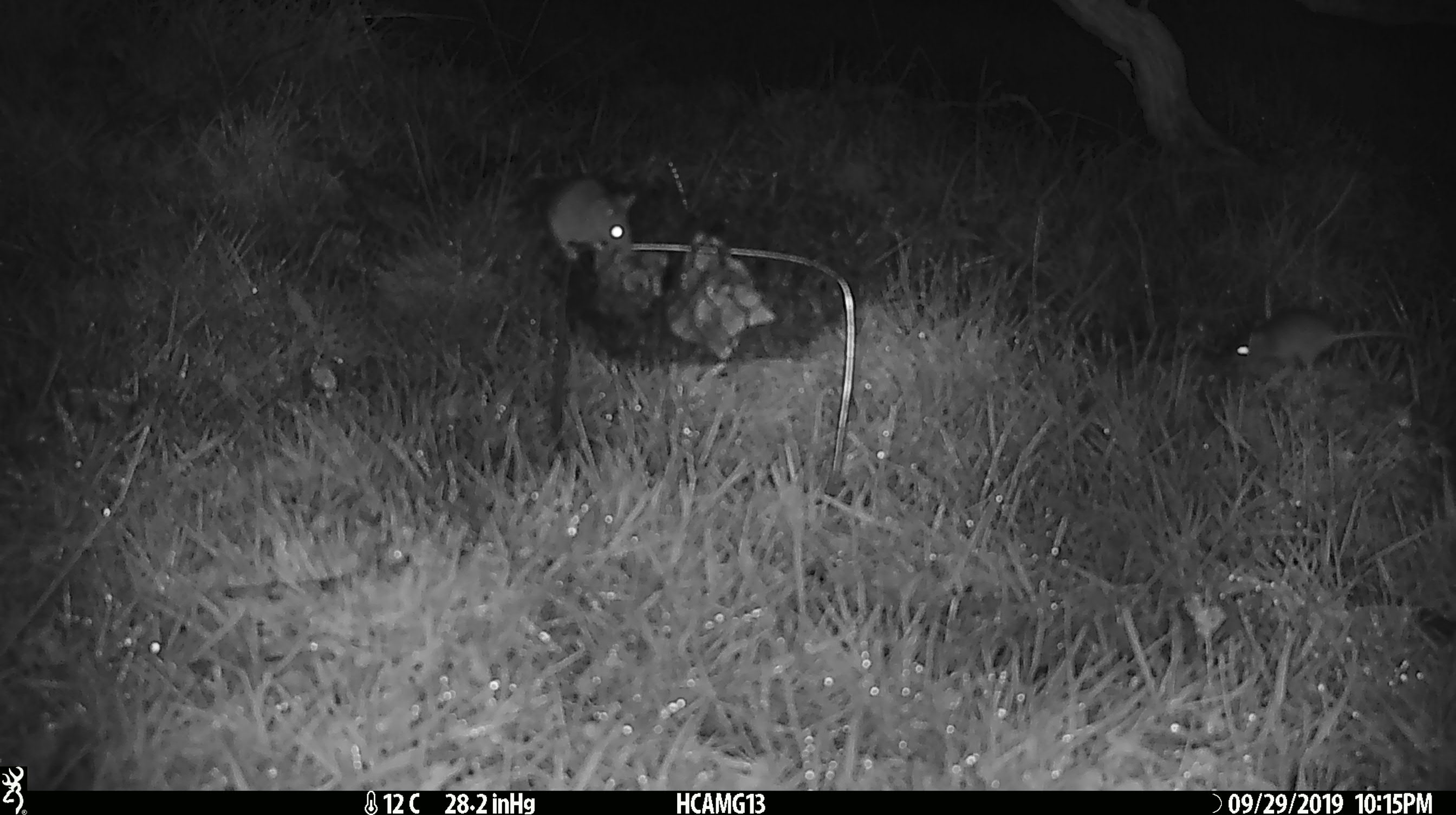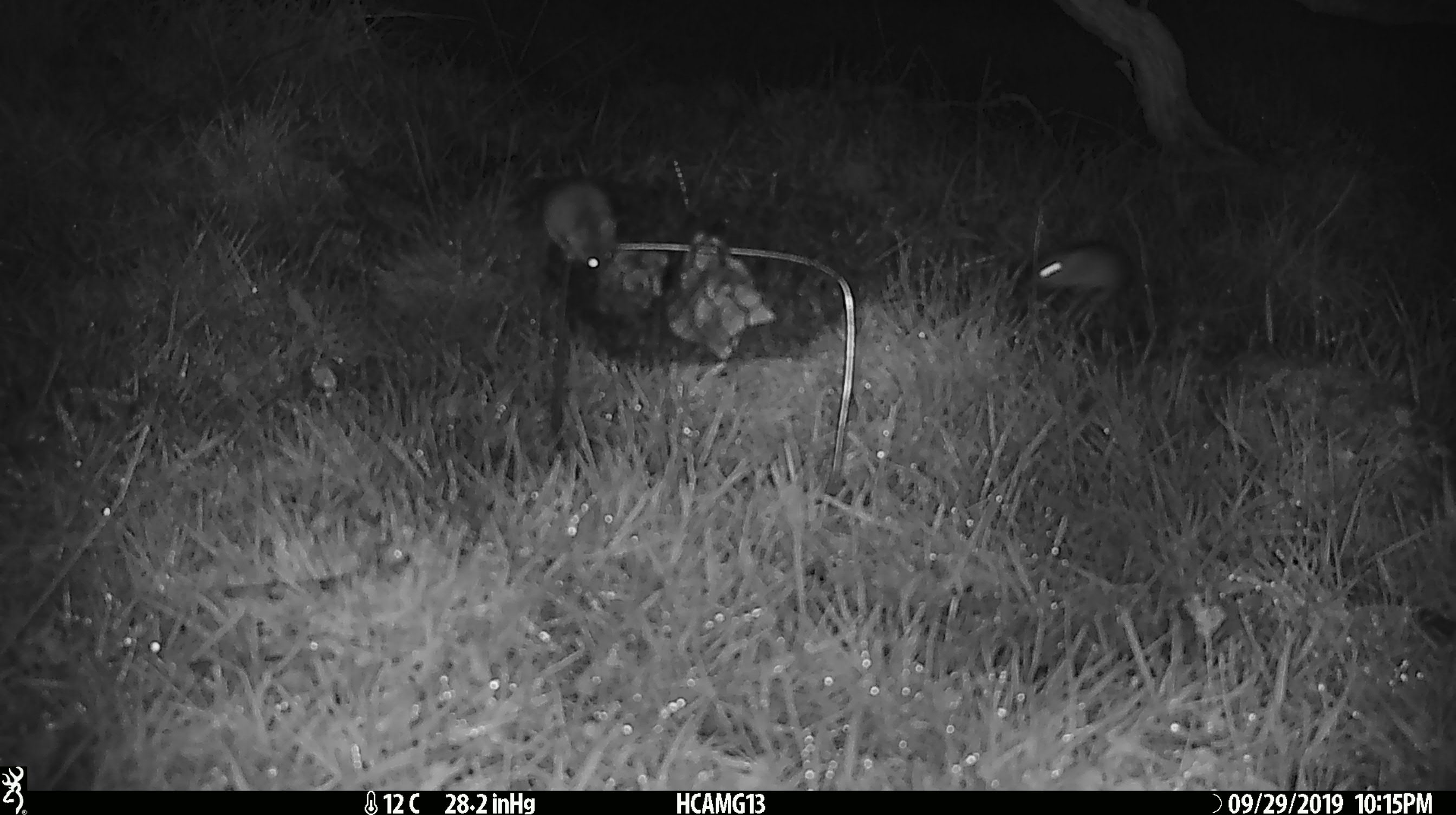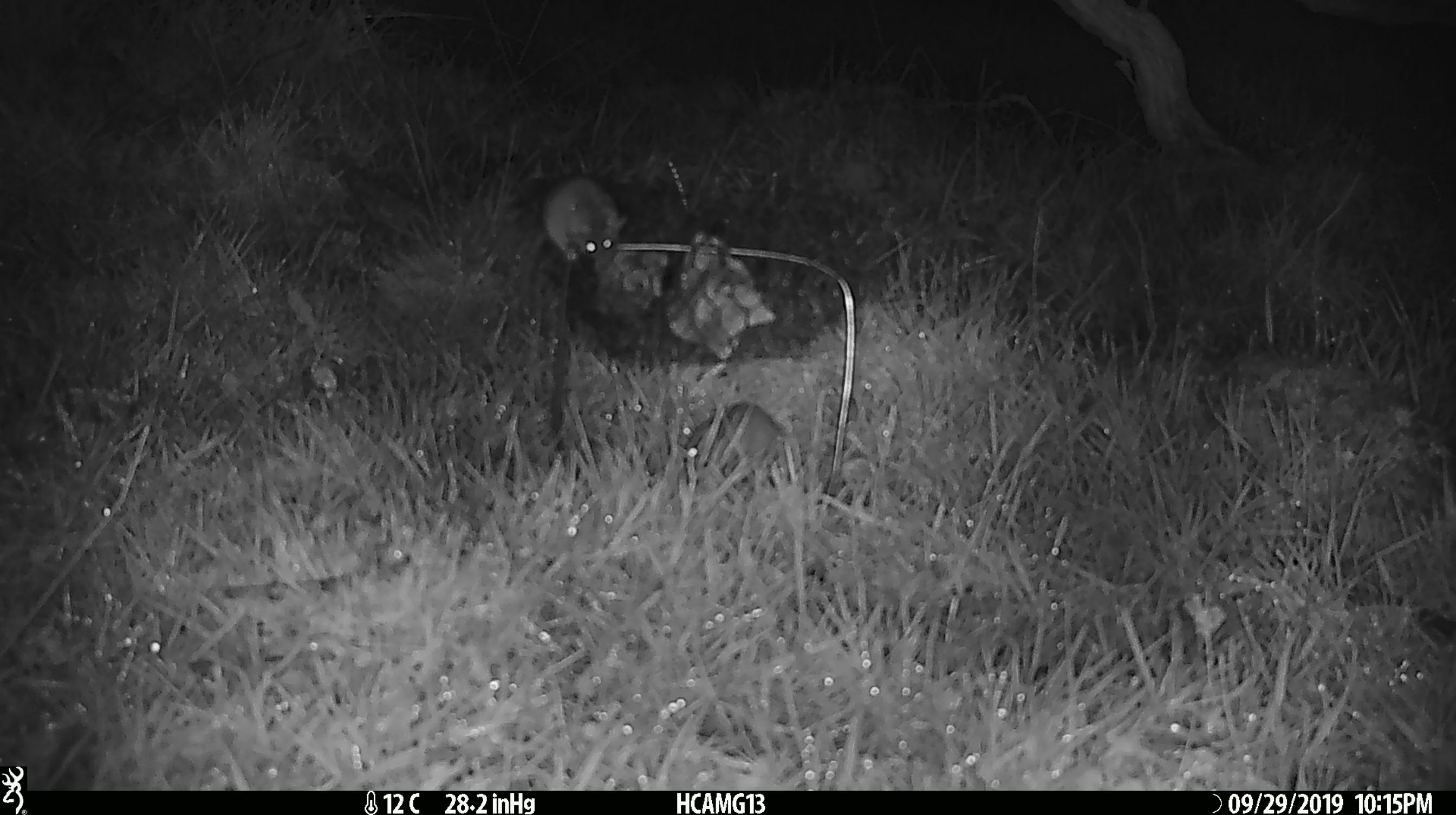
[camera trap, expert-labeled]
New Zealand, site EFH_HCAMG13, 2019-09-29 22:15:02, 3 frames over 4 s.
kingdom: Animalia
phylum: Chordata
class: Mammalia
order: Rodentia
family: Muridae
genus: Mus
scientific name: Mus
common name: mouse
Mouse (Mus).